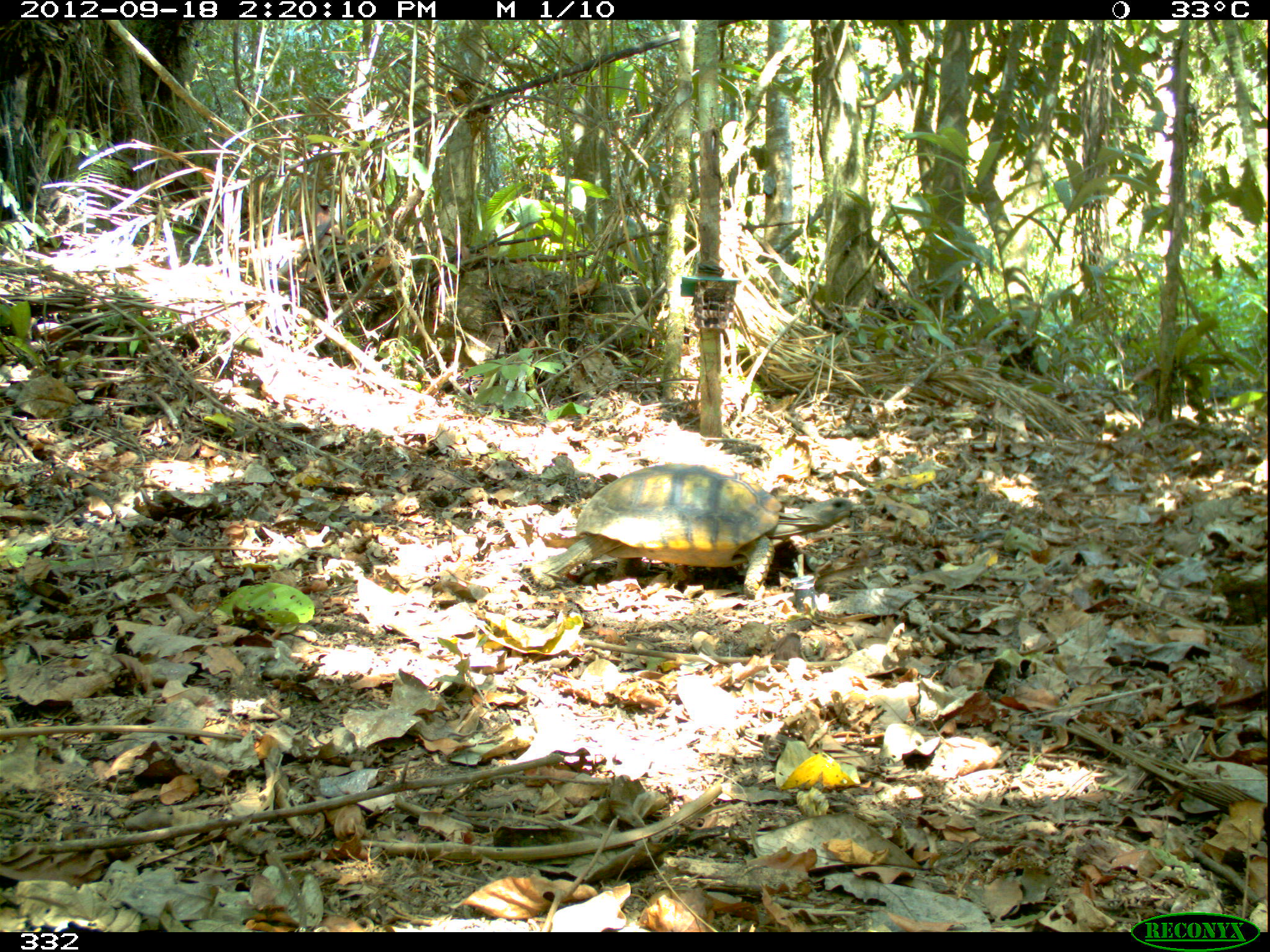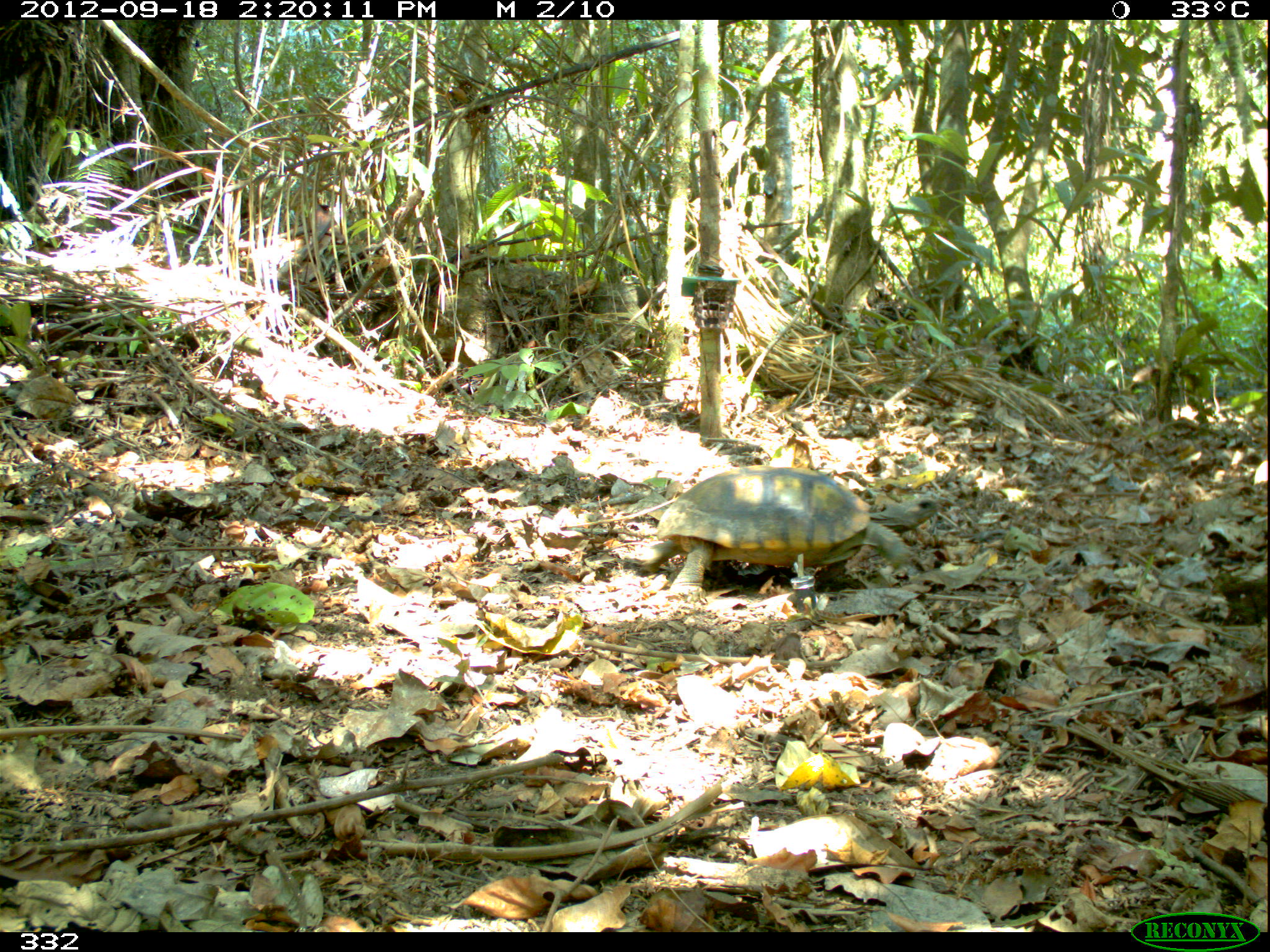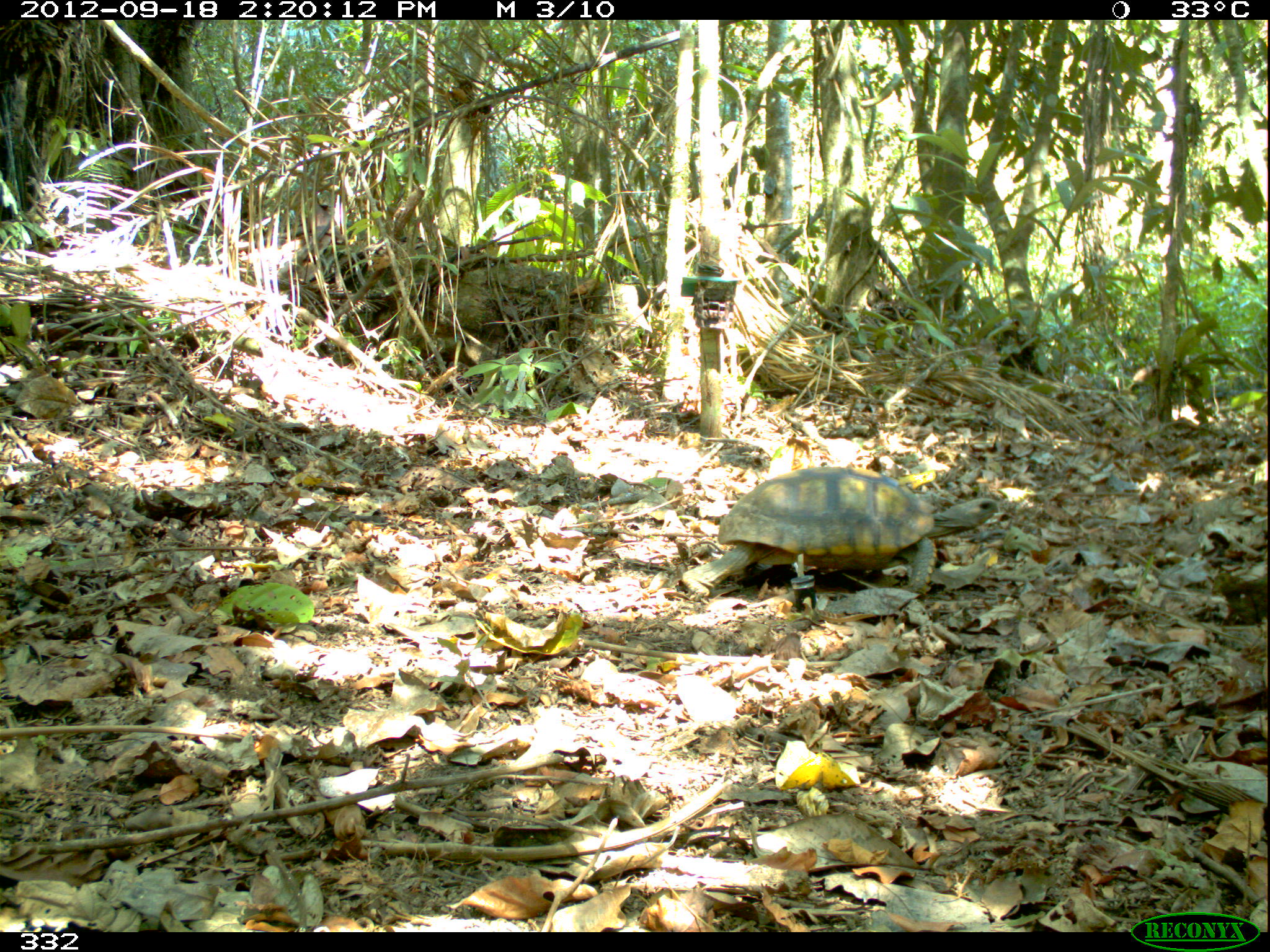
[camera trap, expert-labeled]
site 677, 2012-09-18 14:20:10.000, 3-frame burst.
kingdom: Animalia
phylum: Chordata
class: Reptilia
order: Testudines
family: Testudinidae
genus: Chelonoidis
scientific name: Chelonoidis carbonarius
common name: red-footed tortoise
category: chelonoidis carbonaria